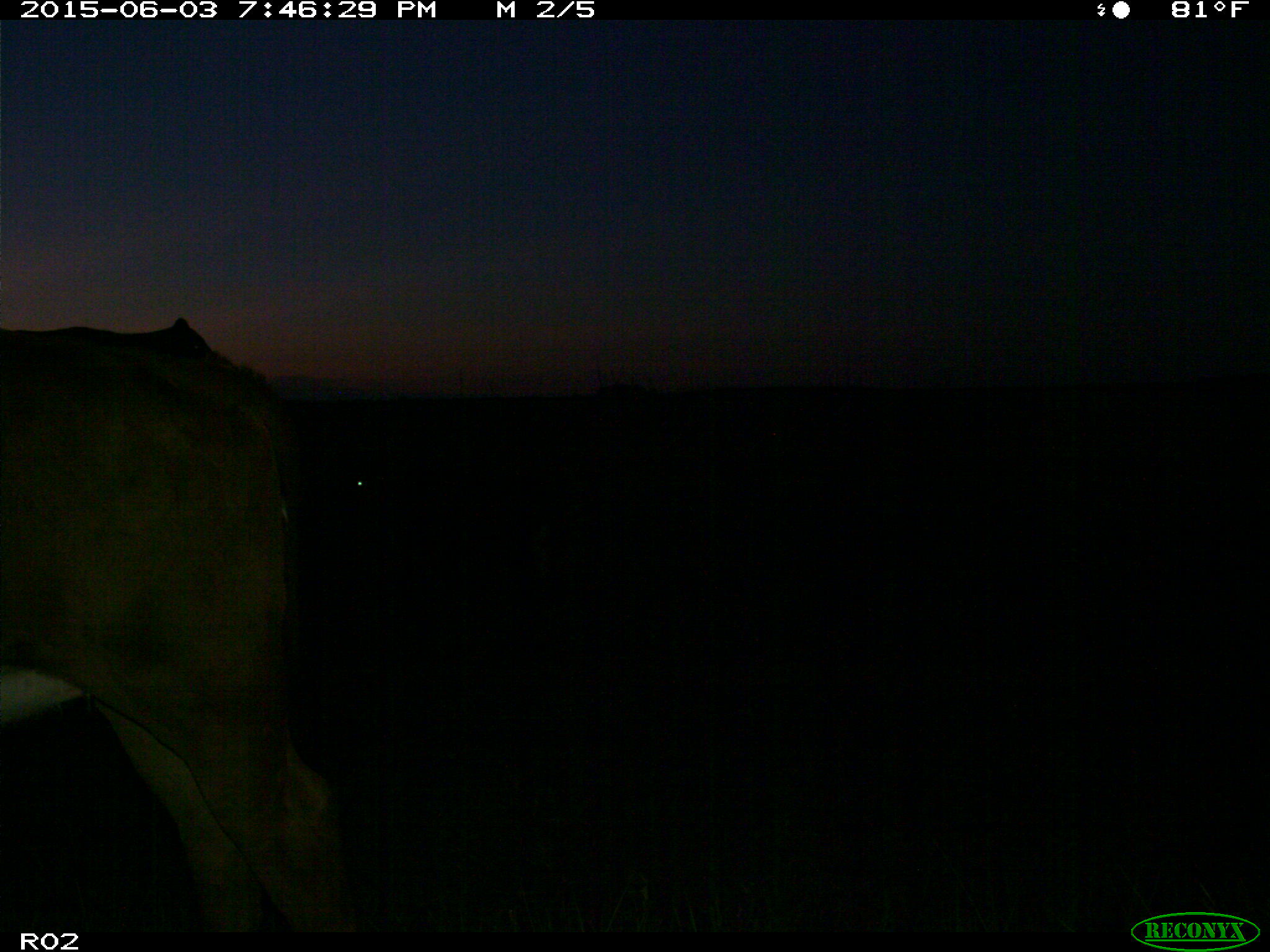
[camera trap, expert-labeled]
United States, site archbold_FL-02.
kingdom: Animalia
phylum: Chordata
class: Mammalia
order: Artiodactyla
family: Bovidae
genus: Bos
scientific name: Bos taurus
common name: domestic cow